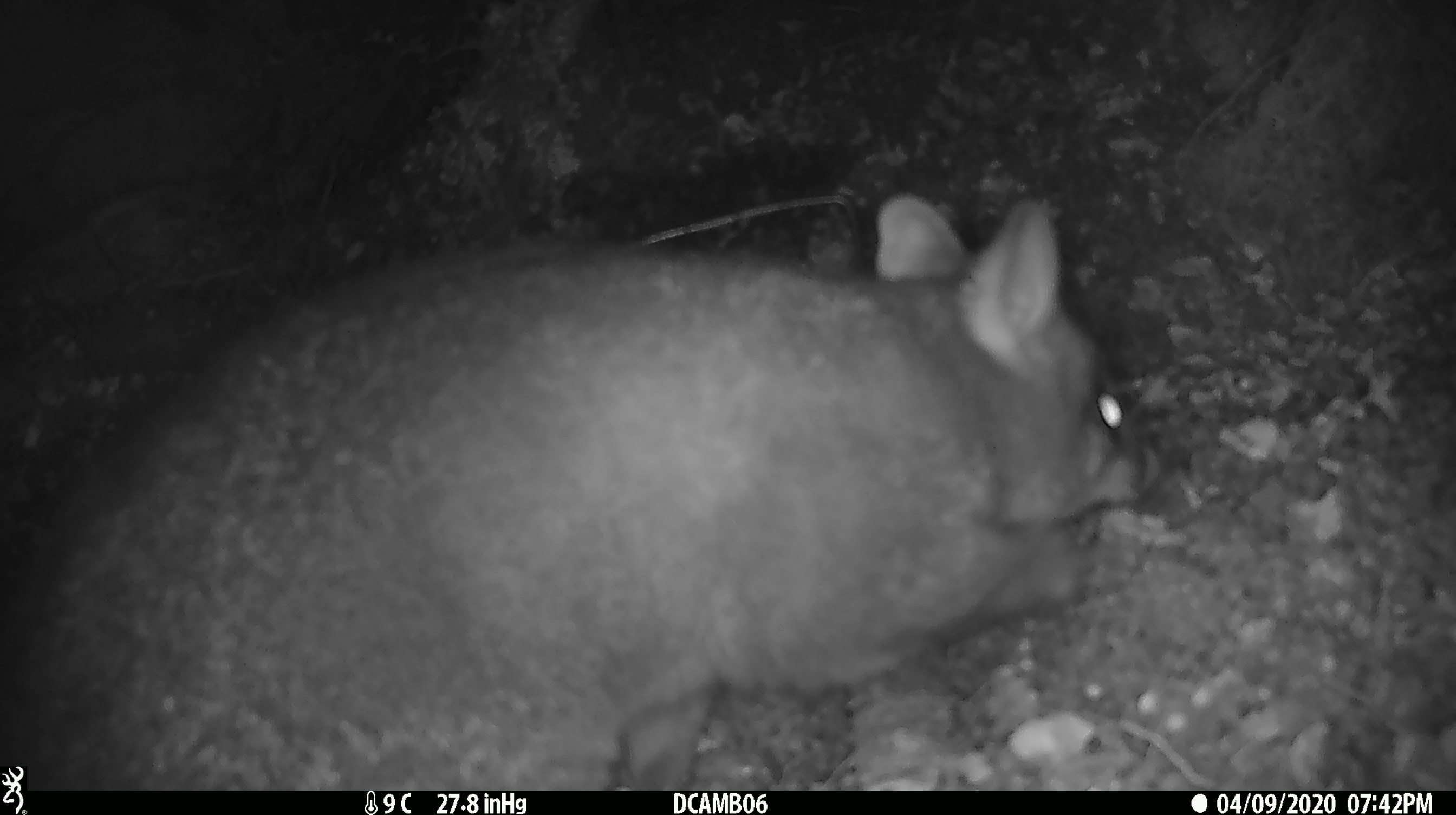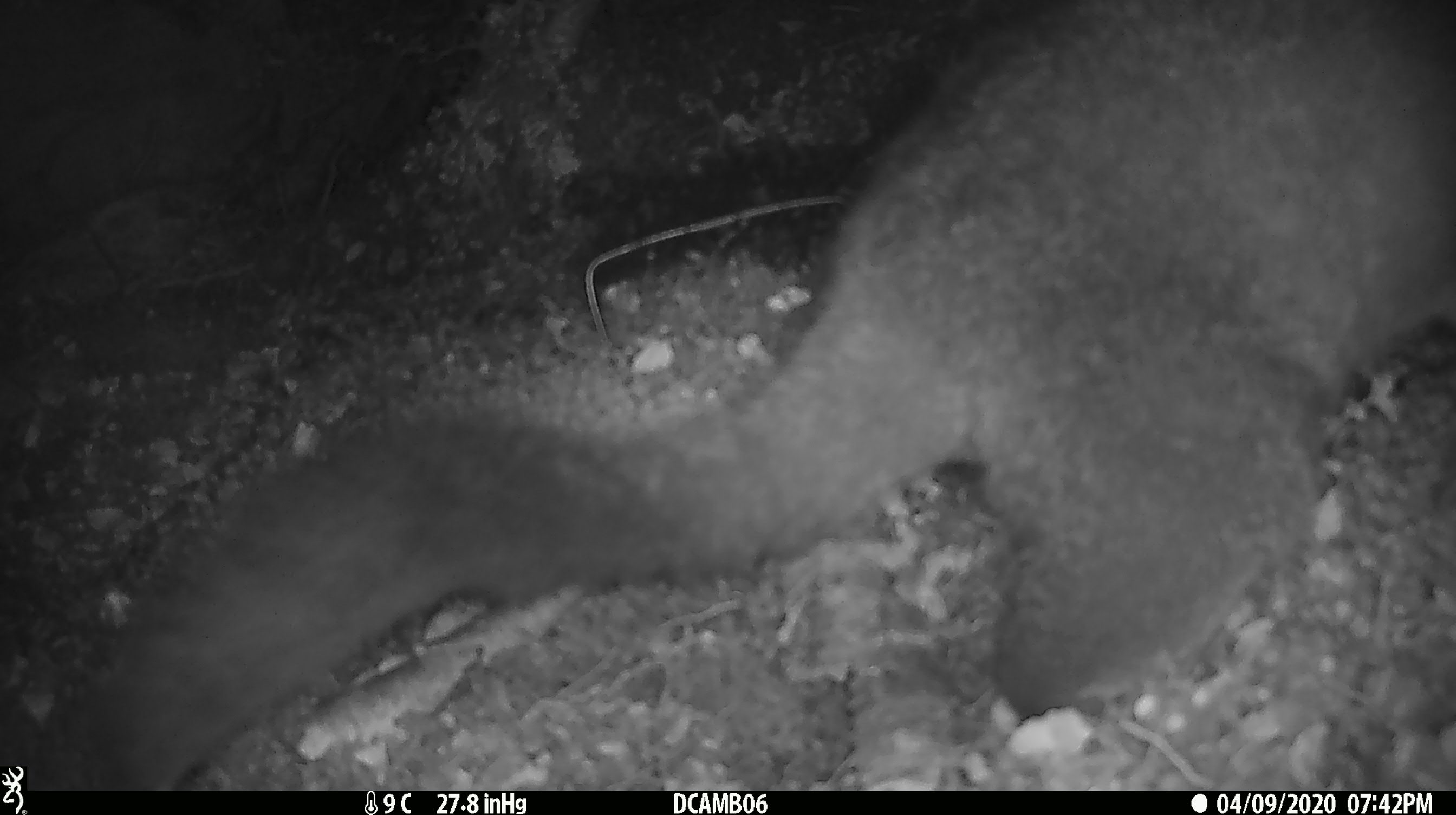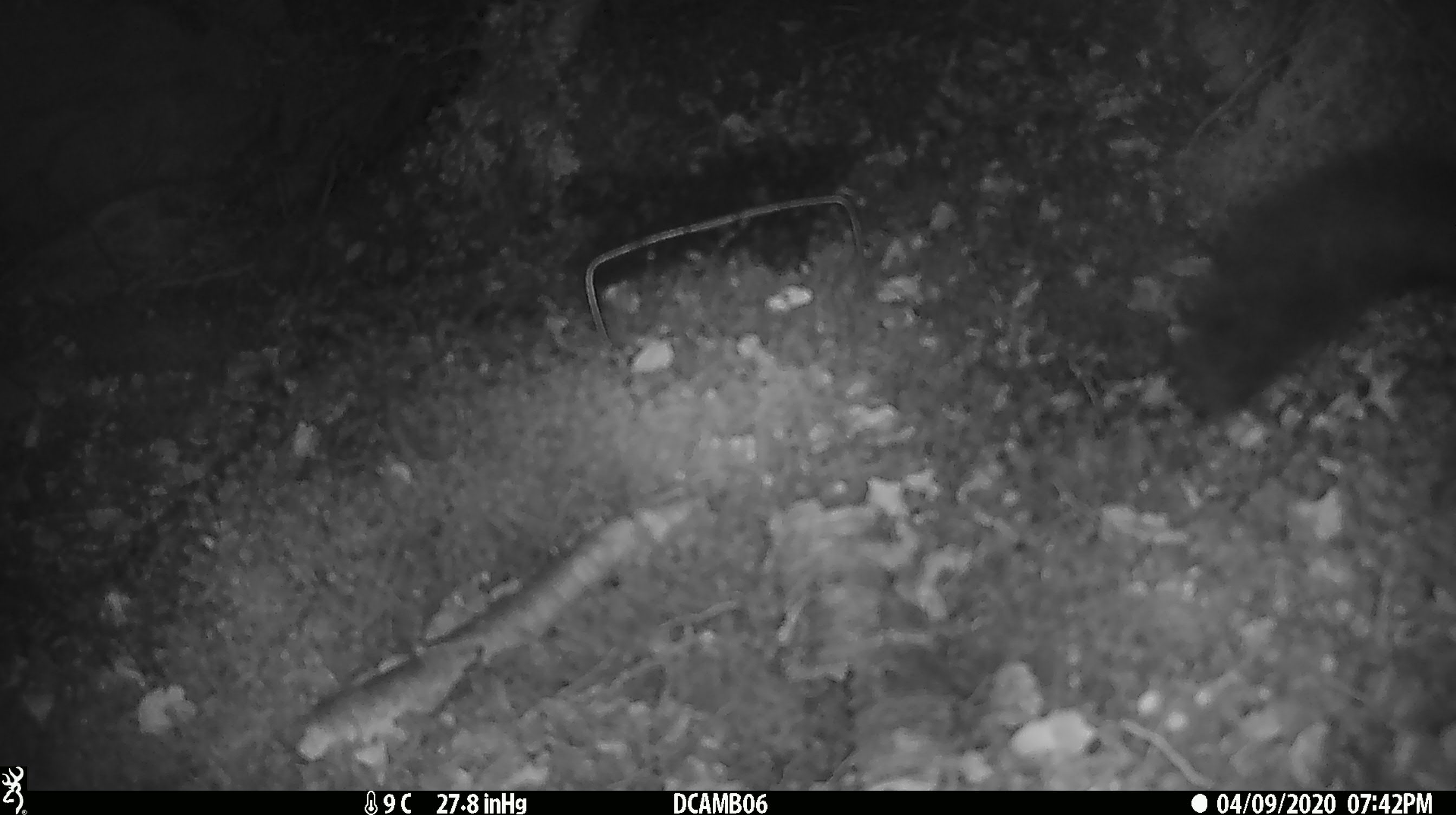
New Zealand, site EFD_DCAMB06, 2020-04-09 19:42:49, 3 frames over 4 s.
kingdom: Animalia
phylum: Chordata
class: Mammalia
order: Diprotodontia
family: Phalangeridae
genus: Trichosurus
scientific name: Trichosurus vulpecula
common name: common brushtail possum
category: possum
Possum (common brushtail possum) (Trichosurus vulpecula).